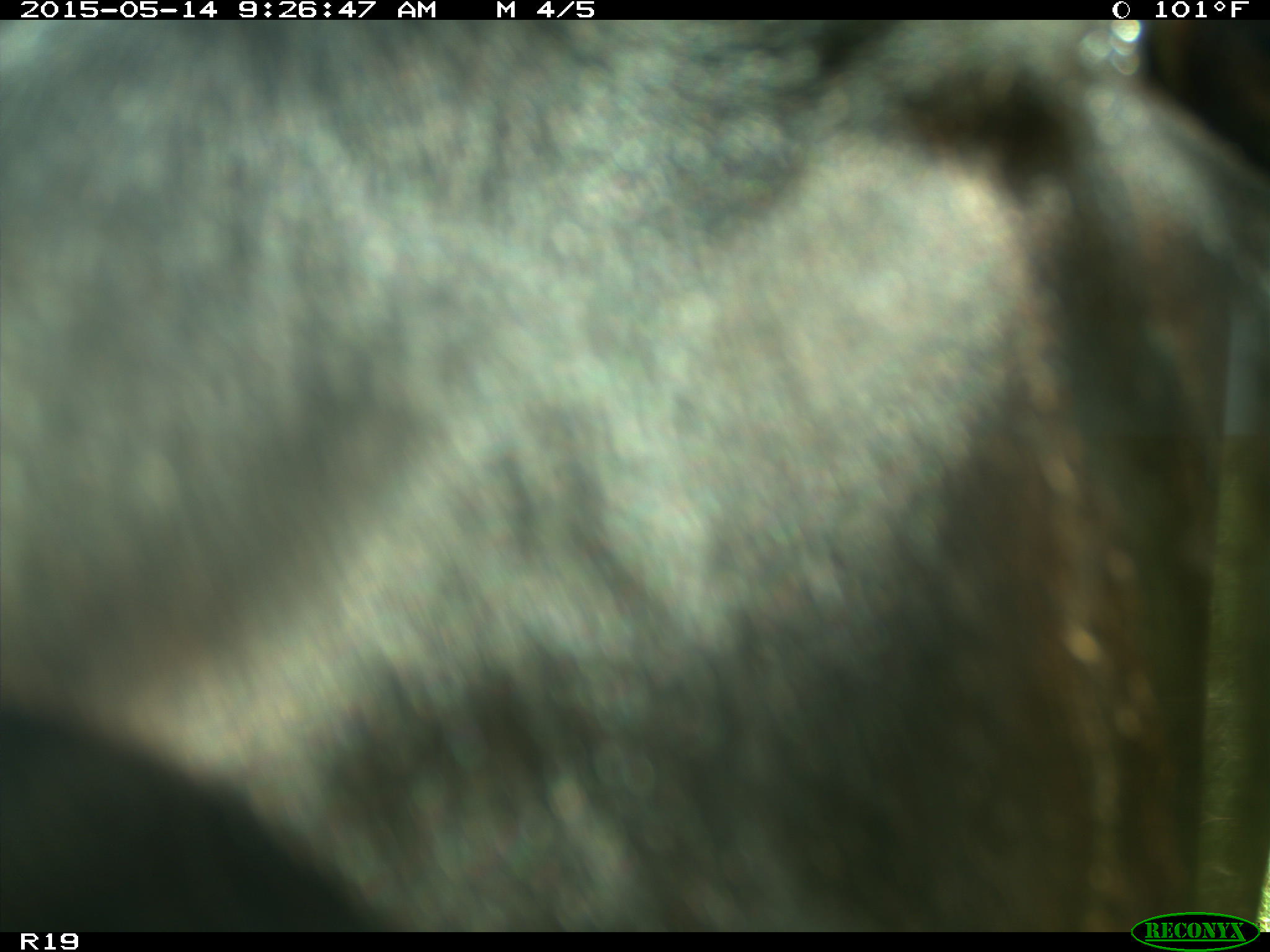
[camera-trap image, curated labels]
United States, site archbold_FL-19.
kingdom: Animalia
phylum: Chordata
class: Mammalia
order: Artiodactyla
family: Bovidae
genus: Bos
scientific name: Bos taurus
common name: domestic cow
Bos taurus (domestic cow).